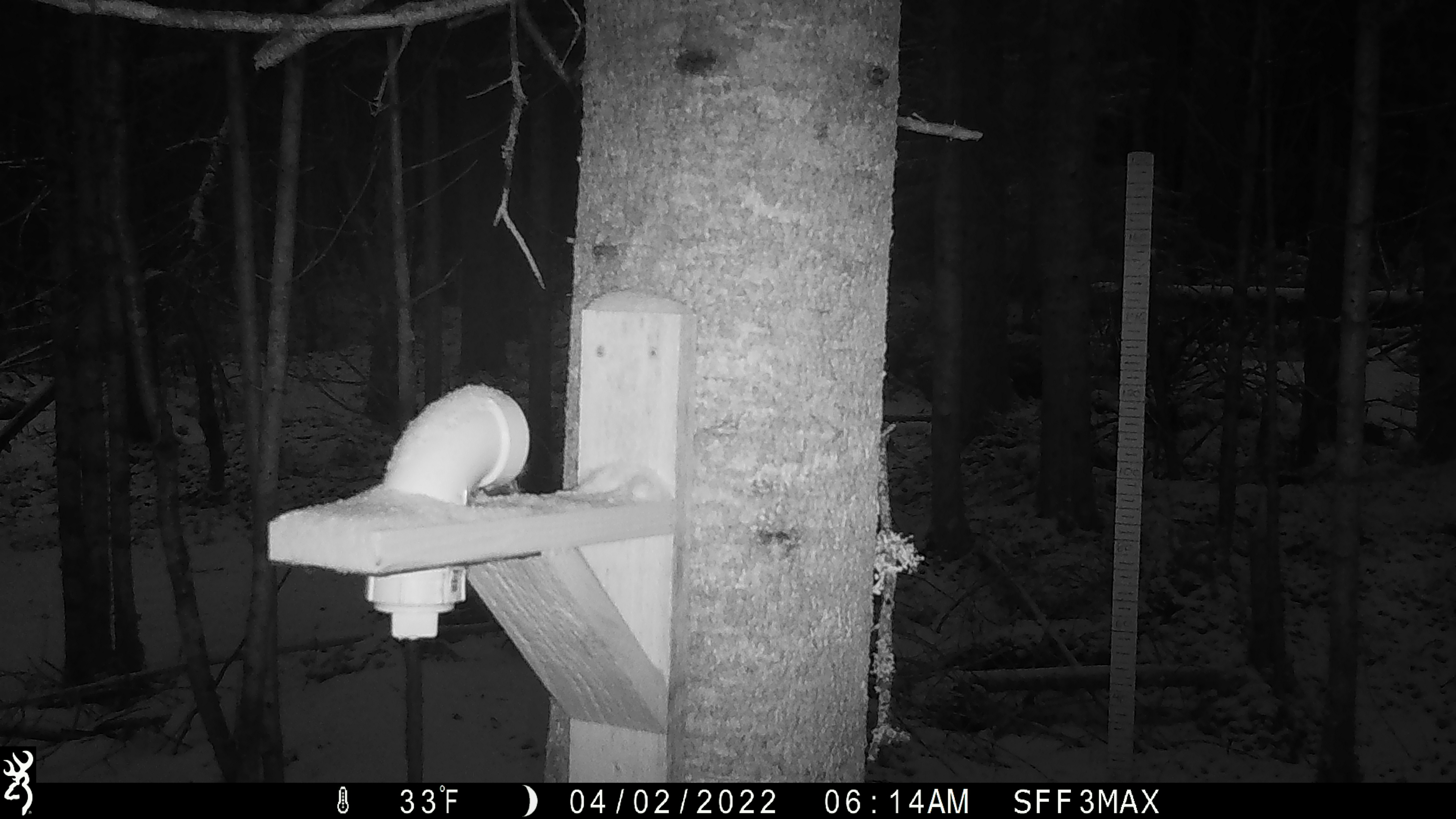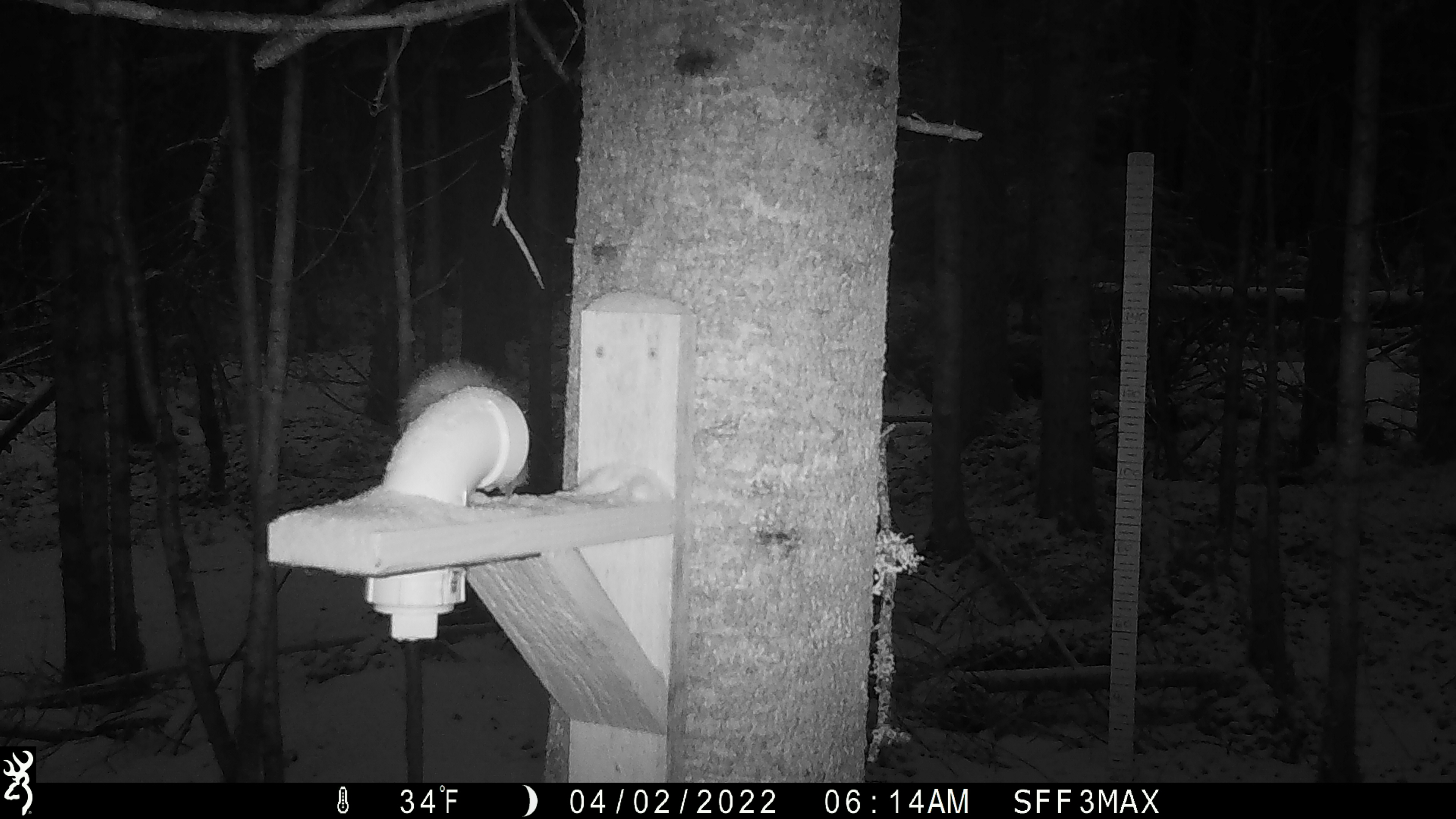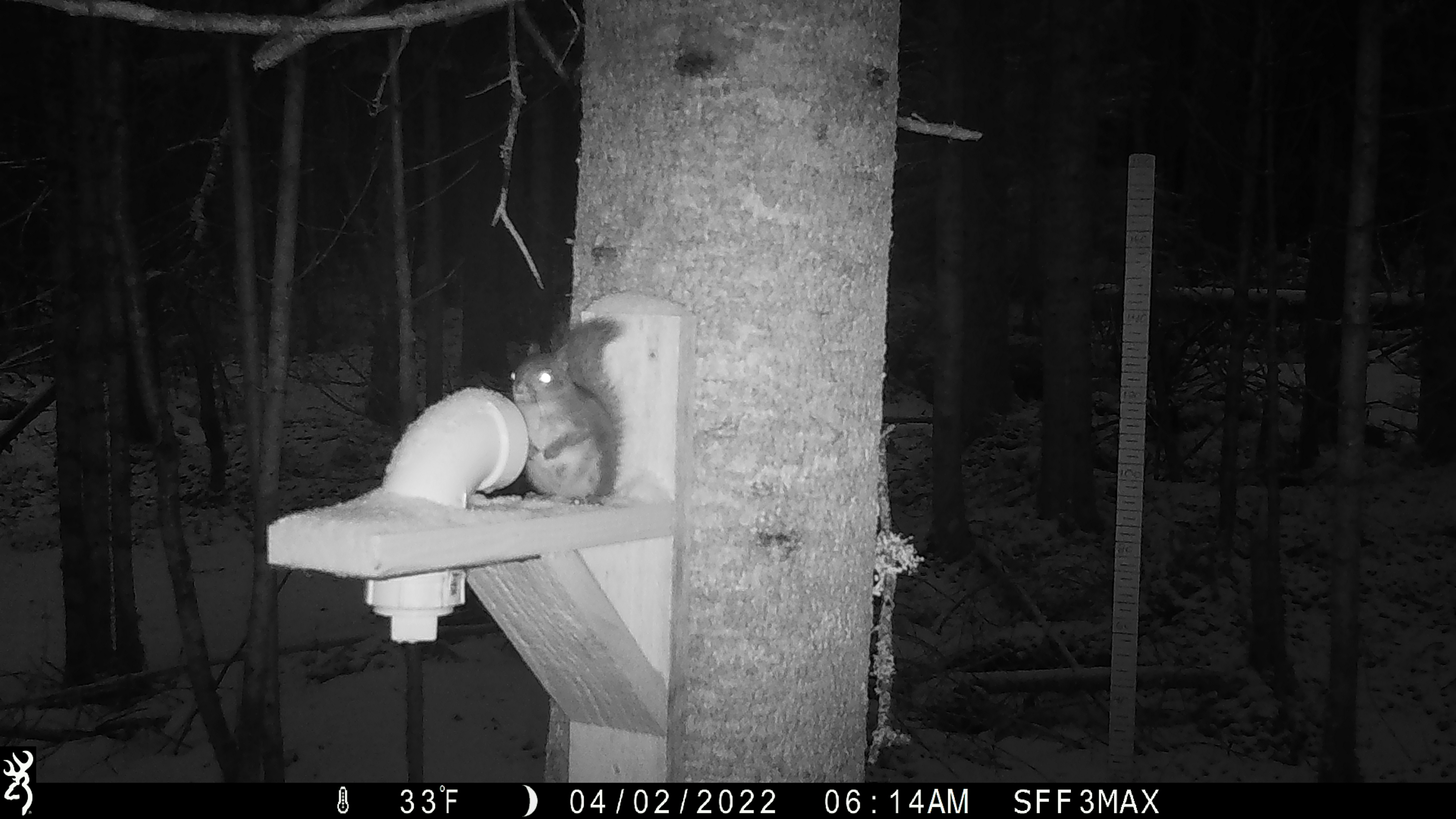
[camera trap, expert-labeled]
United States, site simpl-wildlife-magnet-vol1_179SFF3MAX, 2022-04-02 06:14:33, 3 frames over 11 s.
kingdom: Animalia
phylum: Chordata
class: Mammalia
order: Rodentia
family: Sciuridae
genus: Tamiasciurus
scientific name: Tamiasciurus hudsonicus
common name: red squirrel